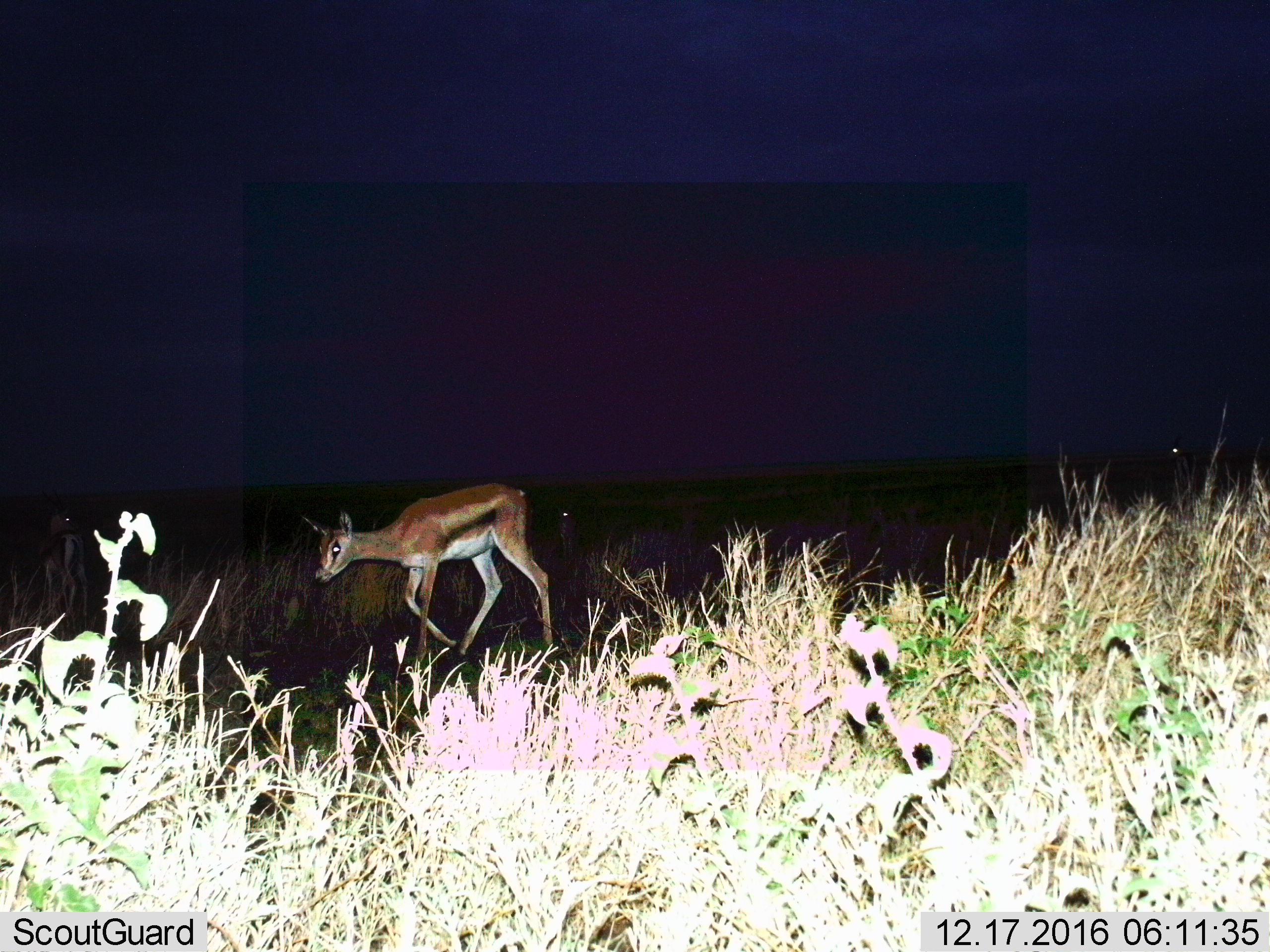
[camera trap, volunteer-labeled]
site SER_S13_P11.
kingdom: Animalia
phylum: Chordata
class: Mammalia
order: Artiodactyla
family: Bovidae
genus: Eudorcas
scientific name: Eudorcas thomsonii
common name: thomson's gazelle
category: gazellethomsons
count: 4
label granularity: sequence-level